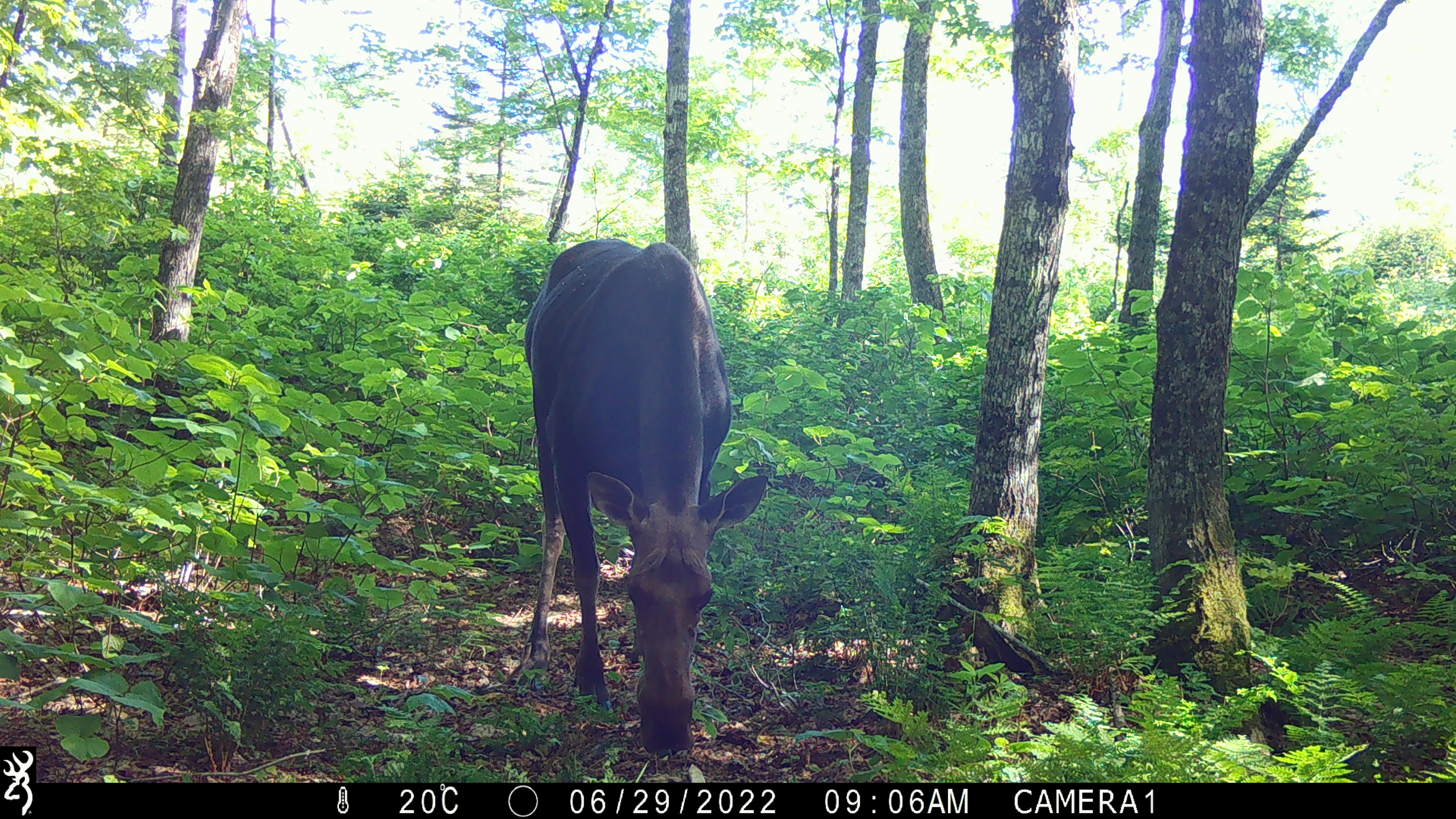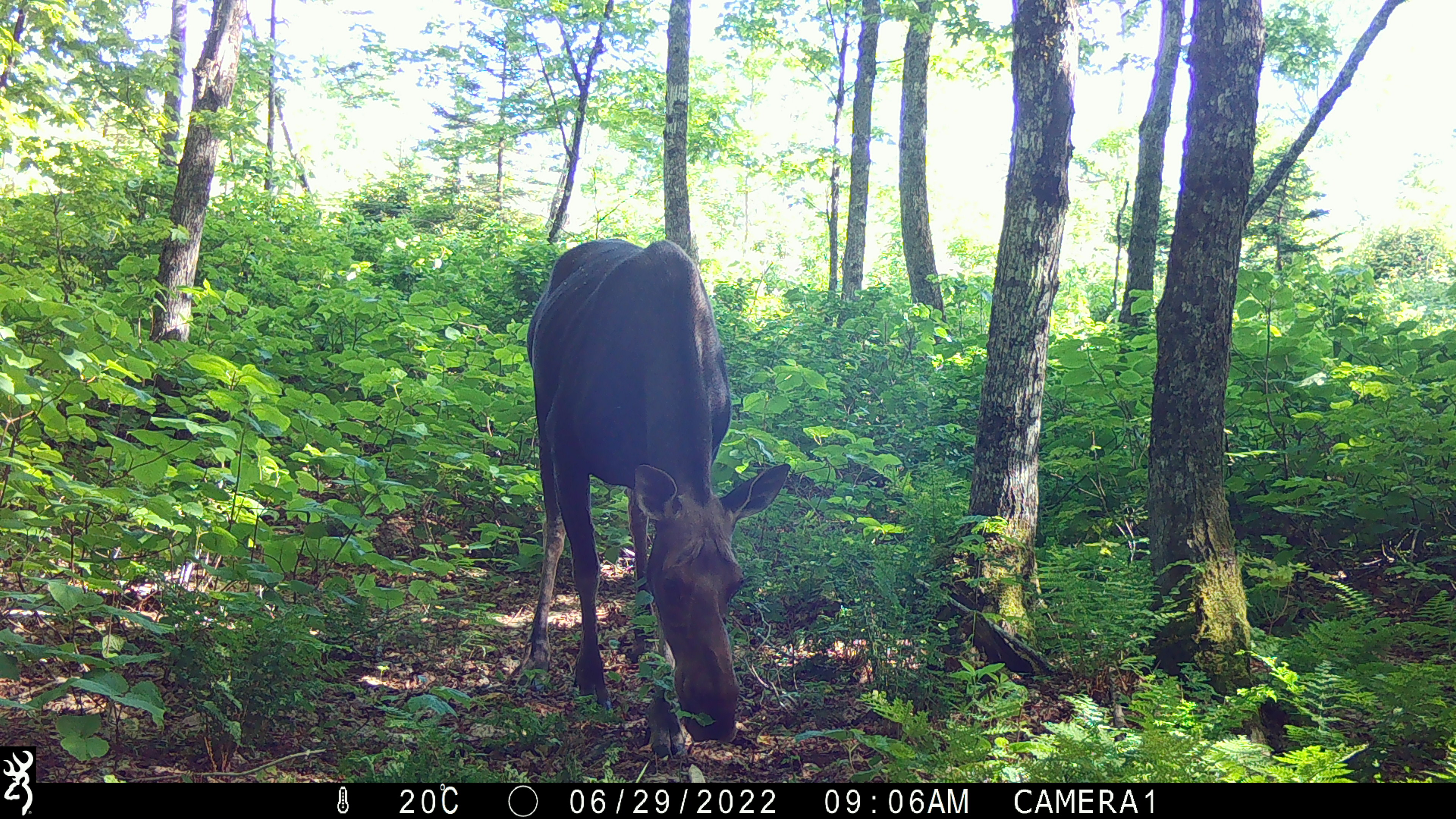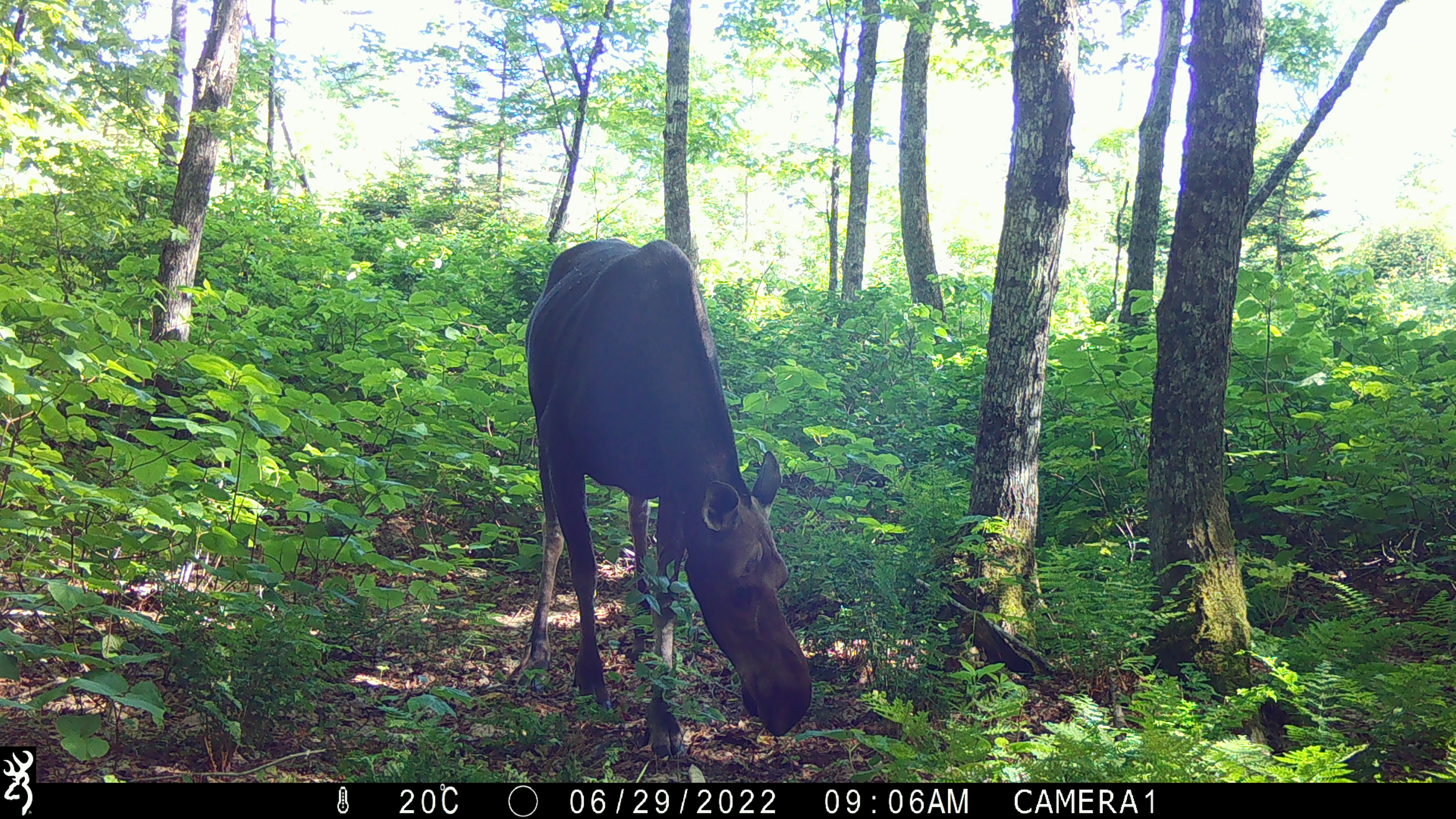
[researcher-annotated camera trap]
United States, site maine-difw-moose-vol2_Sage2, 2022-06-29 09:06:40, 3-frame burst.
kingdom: Animalia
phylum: Chordata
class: Mammalia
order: Artiodactyla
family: Cervidae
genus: Alces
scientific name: Alces alces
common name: moose